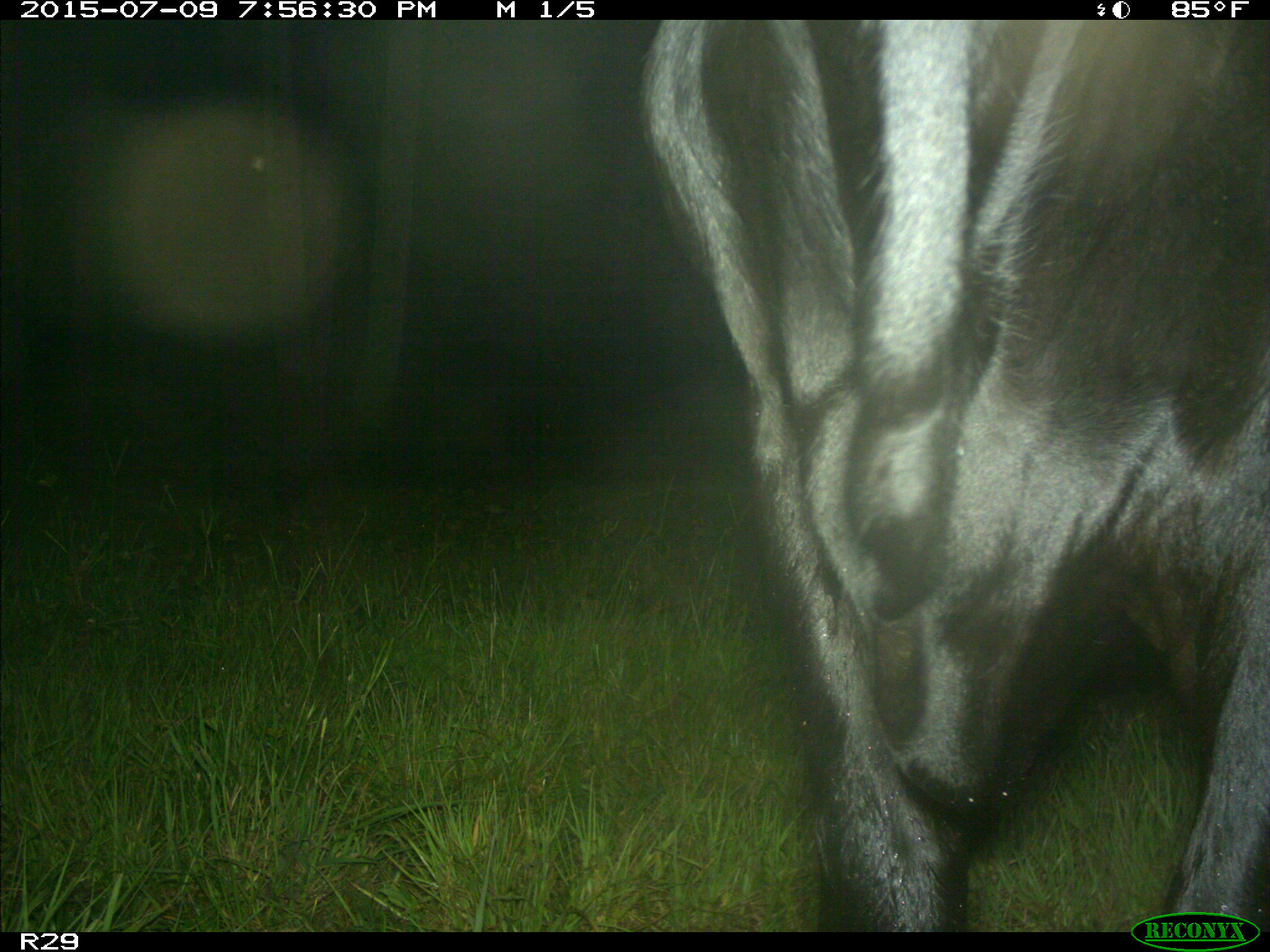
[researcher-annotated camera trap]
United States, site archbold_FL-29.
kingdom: Animalia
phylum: Chordata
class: Mammalia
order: Artiodactyla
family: Bovidae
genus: Bos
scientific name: Bos taurus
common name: domestic cow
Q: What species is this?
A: Bos taurus (domestic cow).